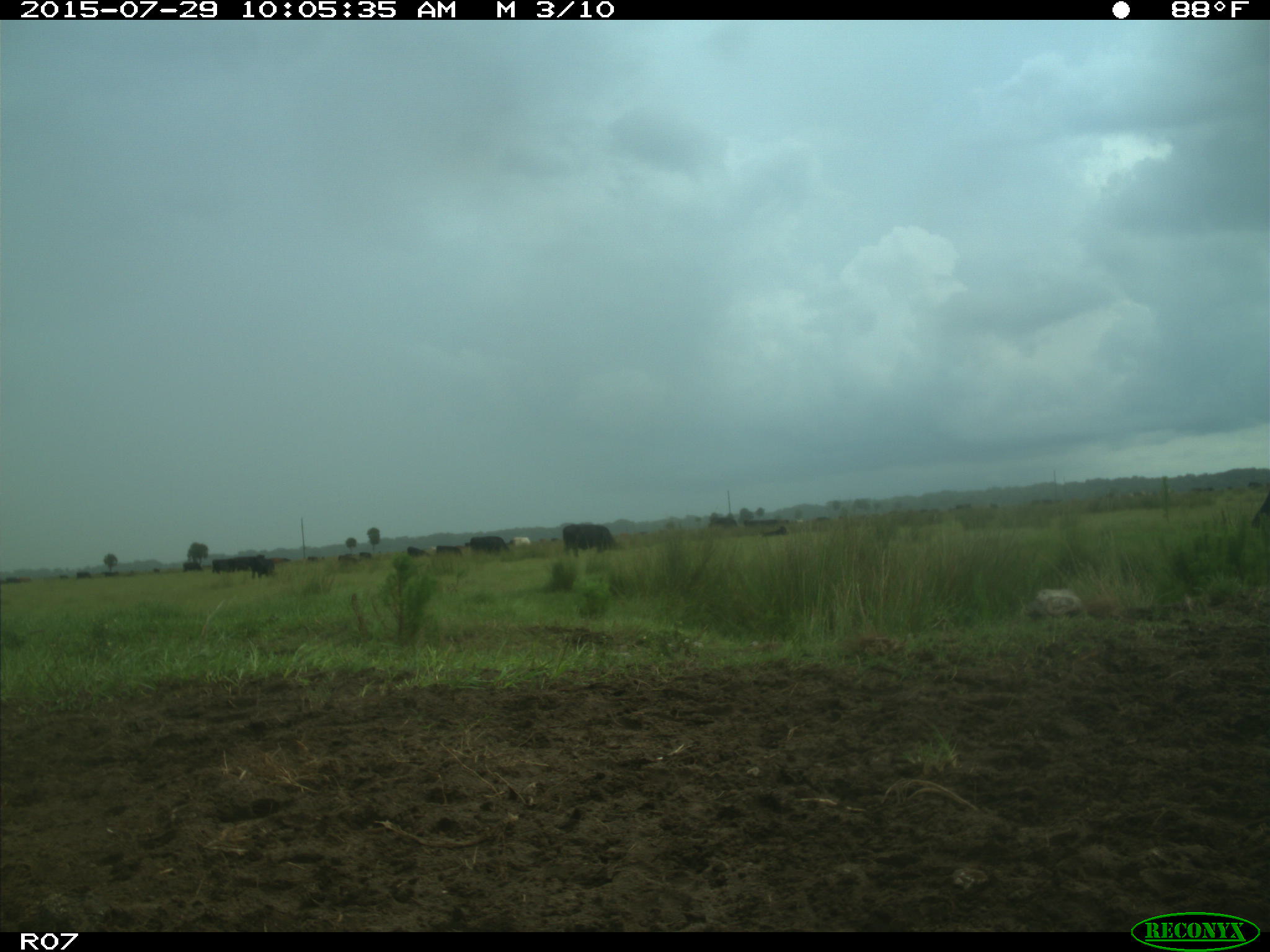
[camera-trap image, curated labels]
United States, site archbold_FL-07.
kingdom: Animalia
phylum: Chordata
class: Mammalia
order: Artiodactyla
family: Bovidae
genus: Bos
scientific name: Bos taurus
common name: domestic cow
Bos taurus (domestic cow).